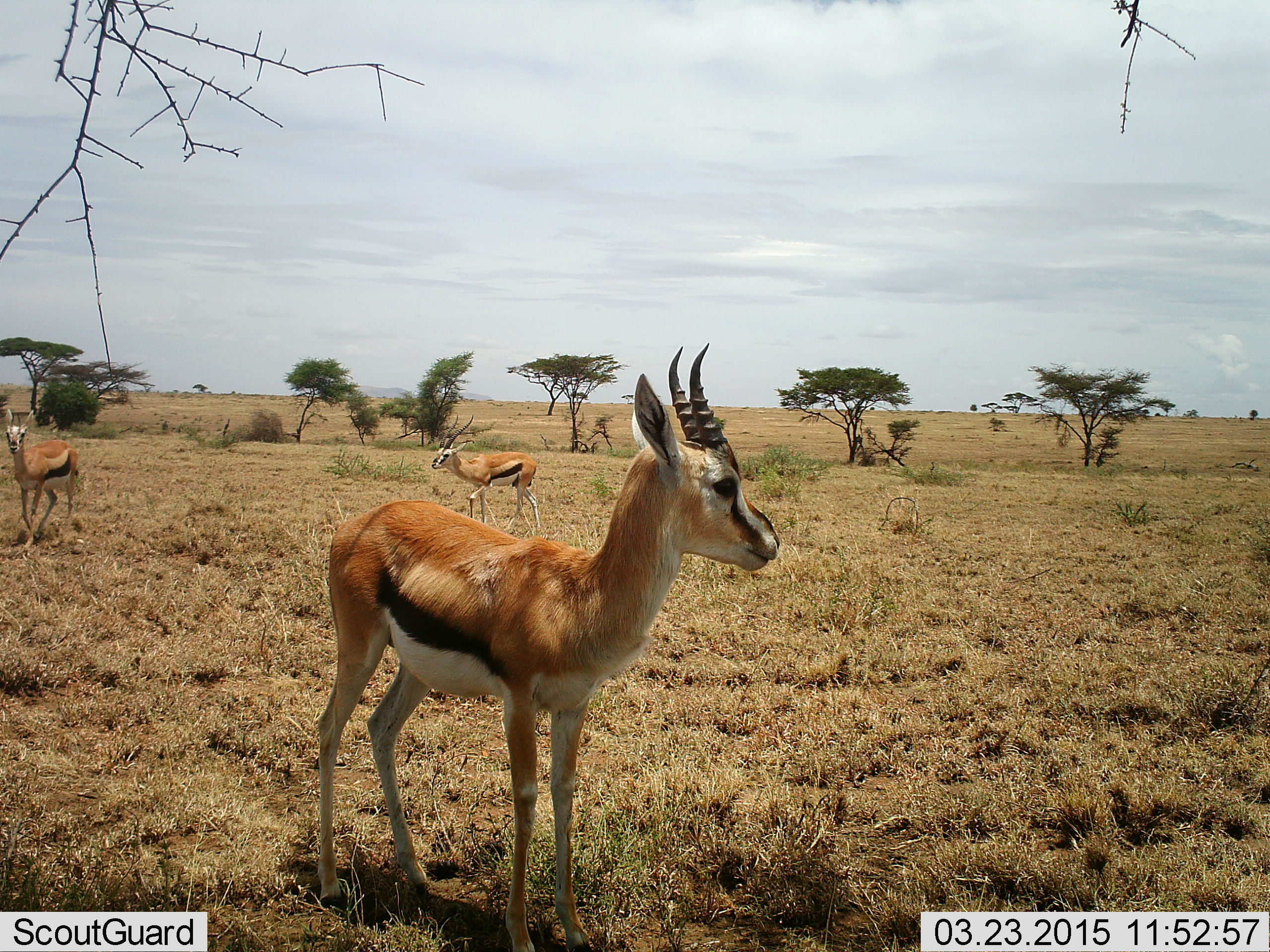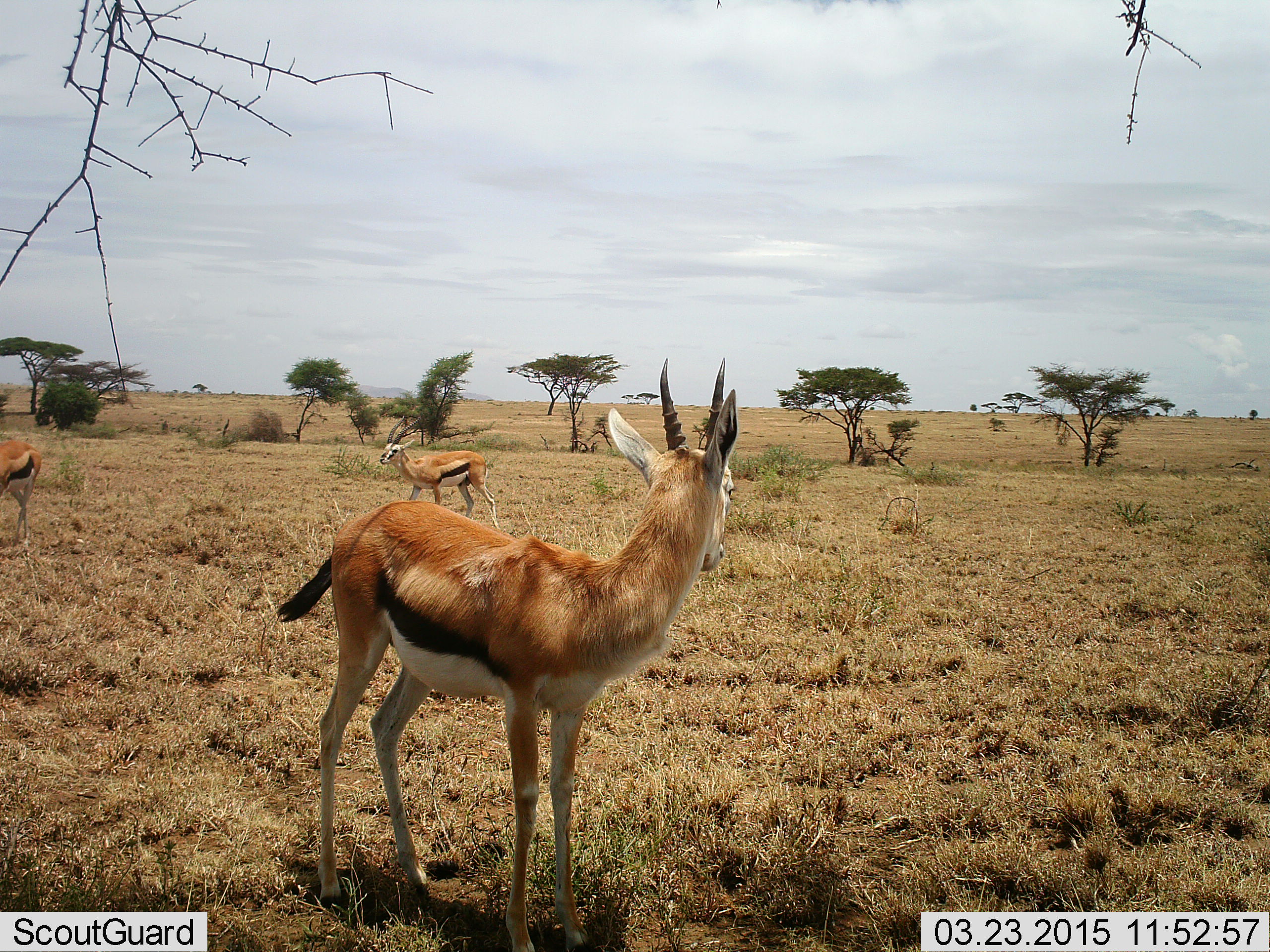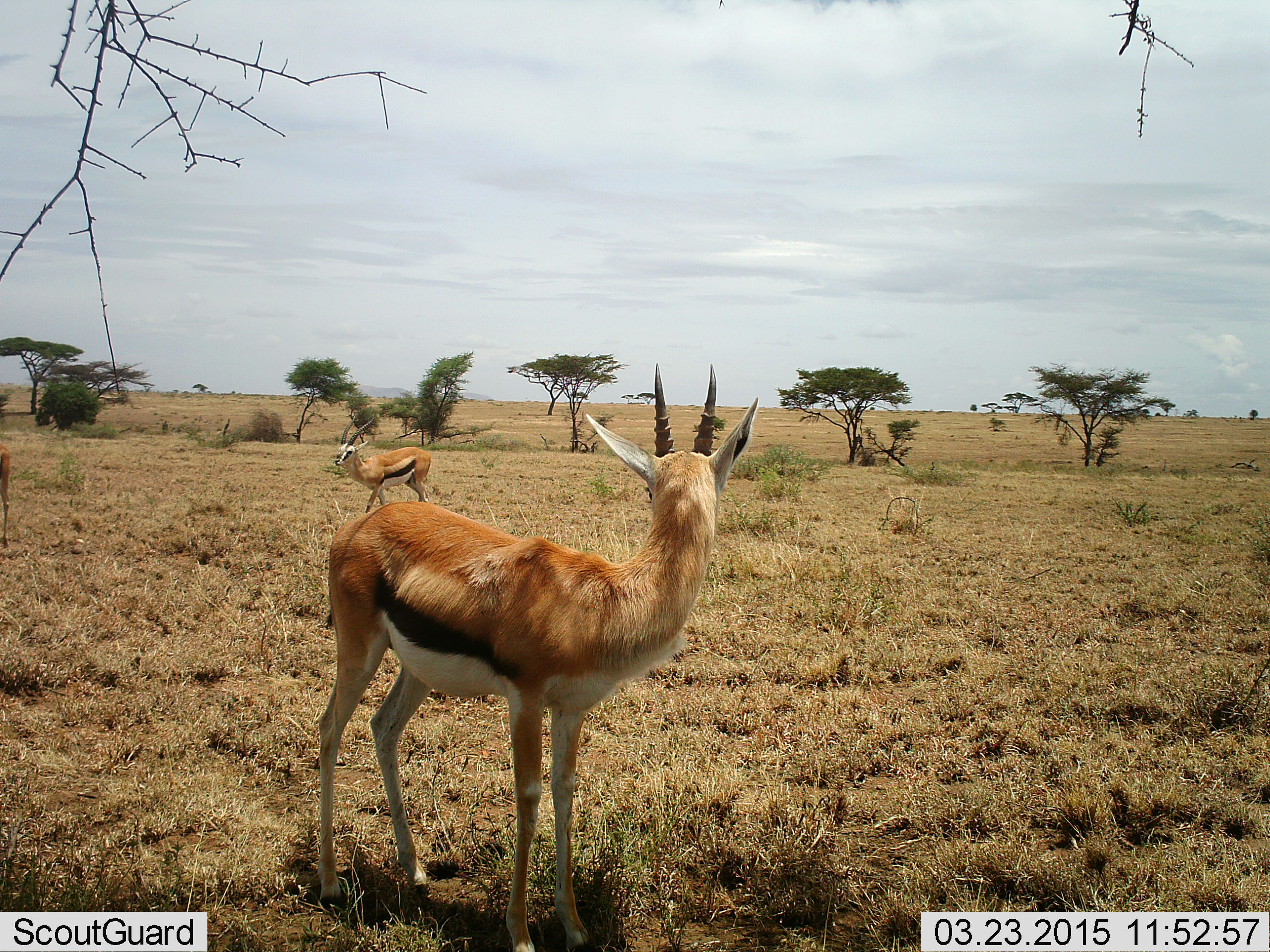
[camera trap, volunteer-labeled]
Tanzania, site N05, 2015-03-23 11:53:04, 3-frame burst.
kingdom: Animalia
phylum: Chordata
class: Mammalia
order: Artiodactyla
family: Bovidae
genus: Eudorcas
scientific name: Eudorcas thomsonii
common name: thomson's gazelle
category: gazellethomsons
Gazellethomsons (thomson's gazelle) (Eudorcas thomsonii), count 3. Behavior (volunteer vote fractions): standing 70%, resting 10%, moving 70%, interacting 0%. Young present (vote fraction): 0%. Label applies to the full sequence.